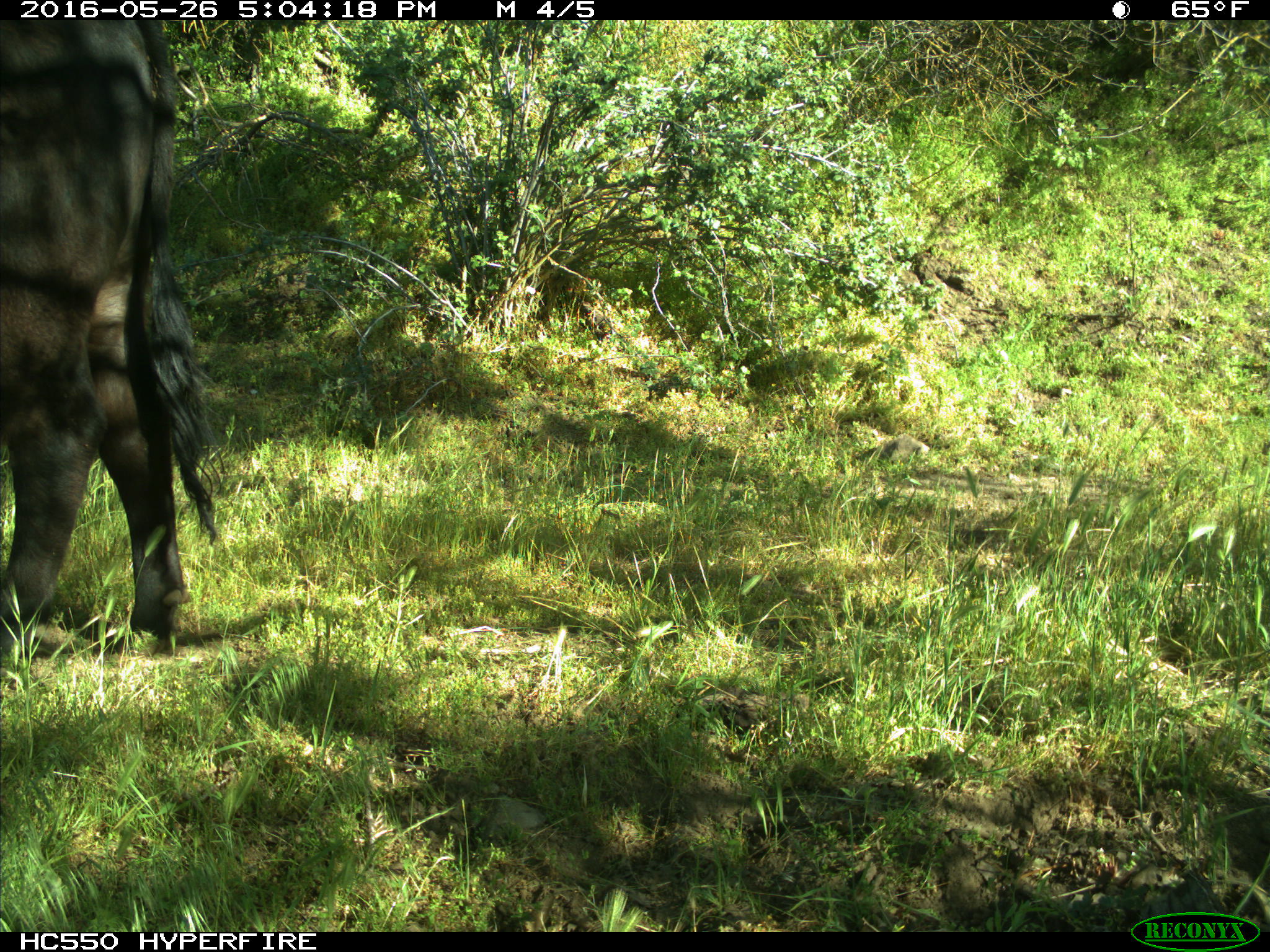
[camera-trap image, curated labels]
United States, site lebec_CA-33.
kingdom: Animalia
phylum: Chordata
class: Mammalia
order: Artiodactyla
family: Bovidae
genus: Bos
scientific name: Bos taurus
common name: domestic cow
Bos taurus (domestic cow).